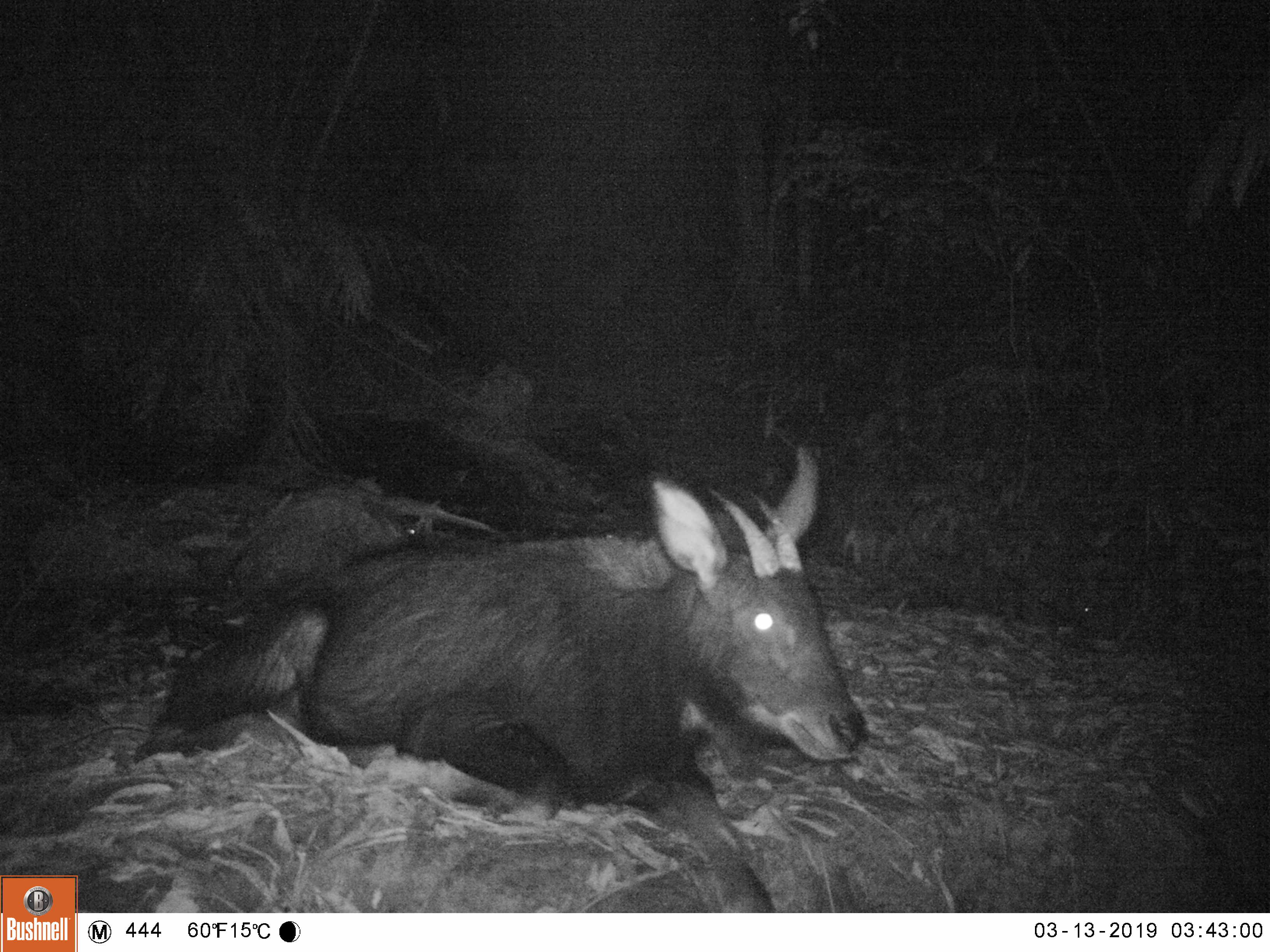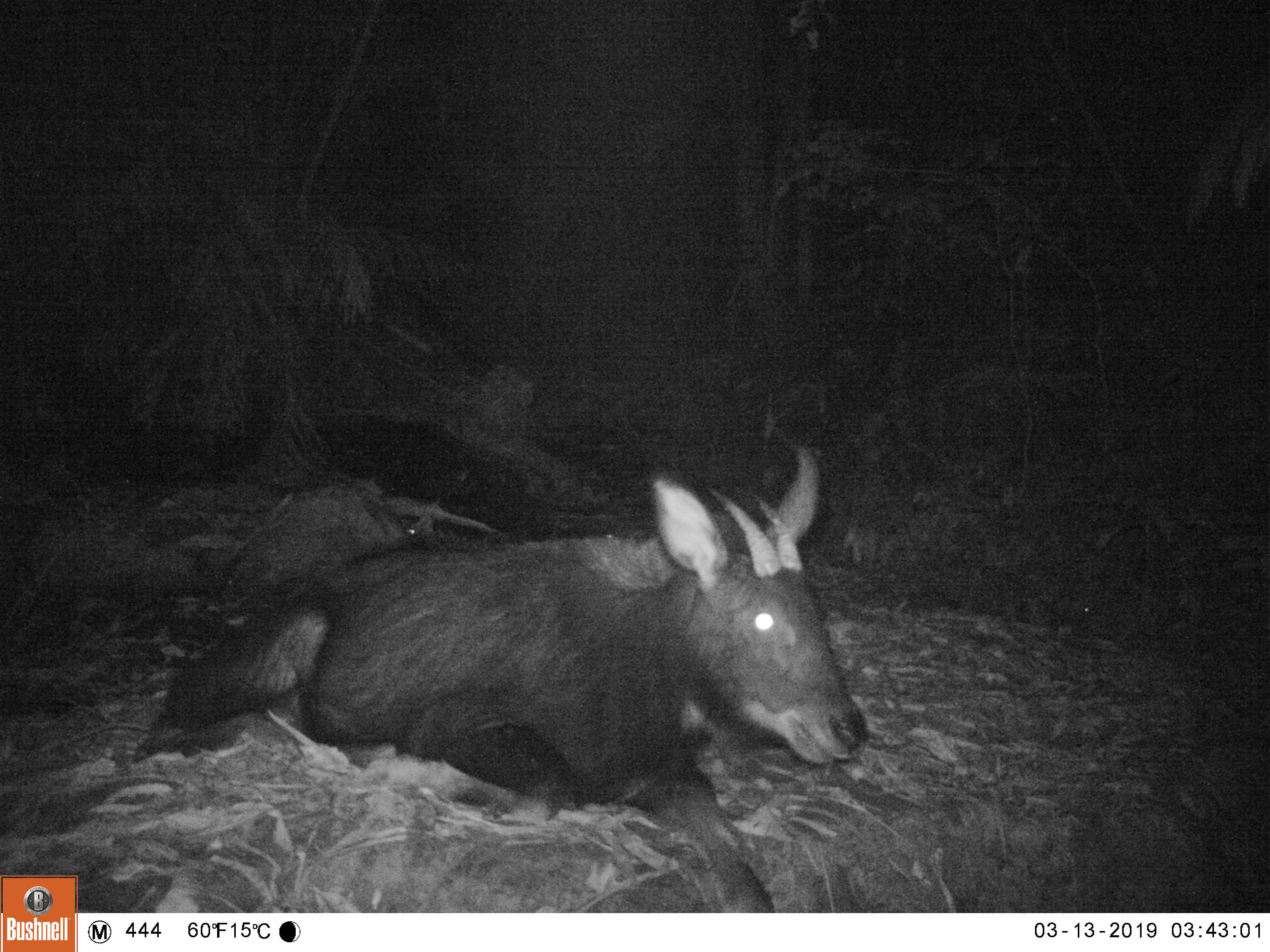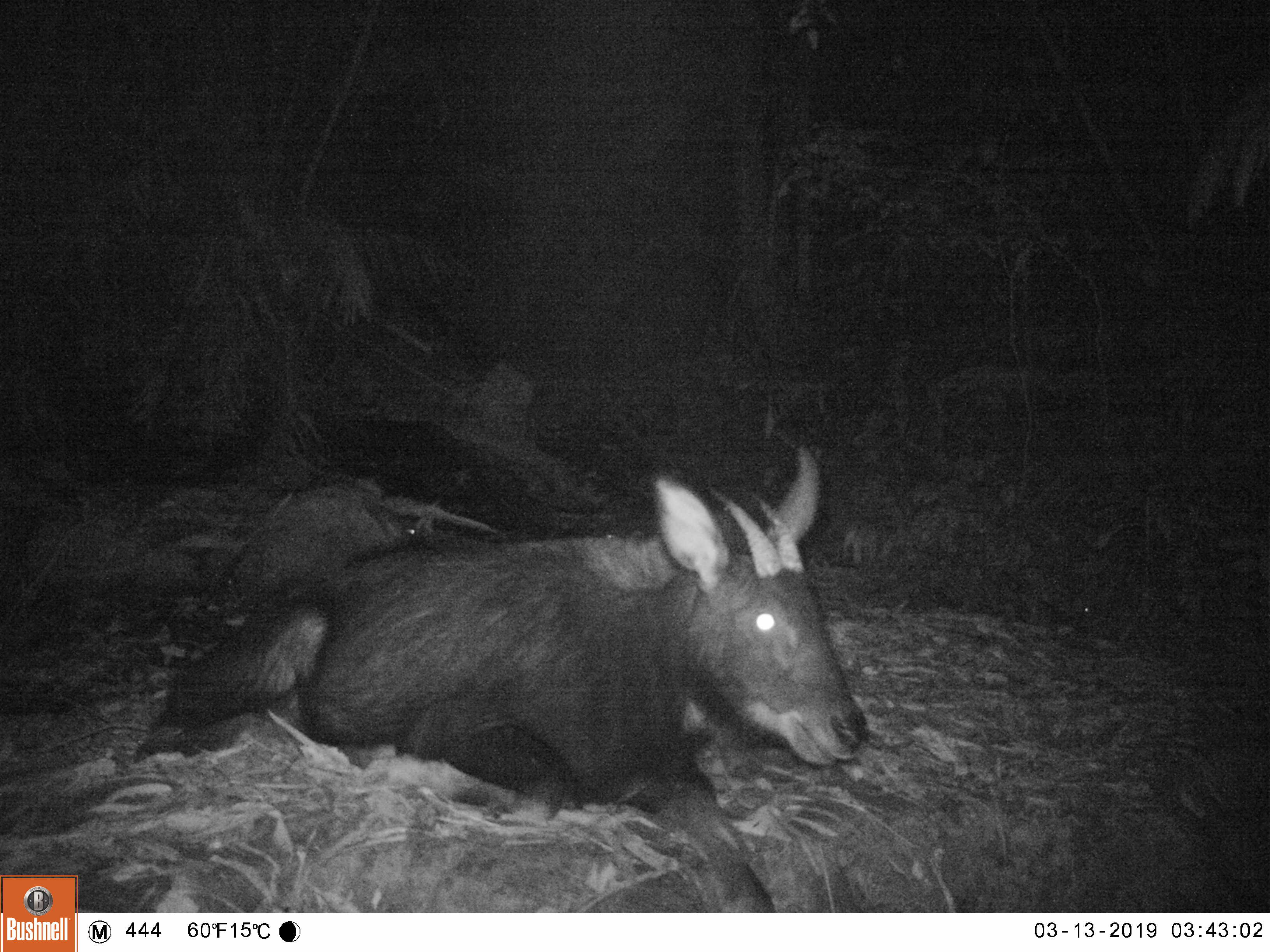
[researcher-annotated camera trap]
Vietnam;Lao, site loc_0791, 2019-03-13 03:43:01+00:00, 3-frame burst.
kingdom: Animalia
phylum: Chordata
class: Mammalia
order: Artiodactyla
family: Bovidae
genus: Capricornis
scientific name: Capricornis sumatraensis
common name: chinese serow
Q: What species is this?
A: Chinese serow (Capricornis sumatraensis).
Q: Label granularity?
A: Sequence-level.